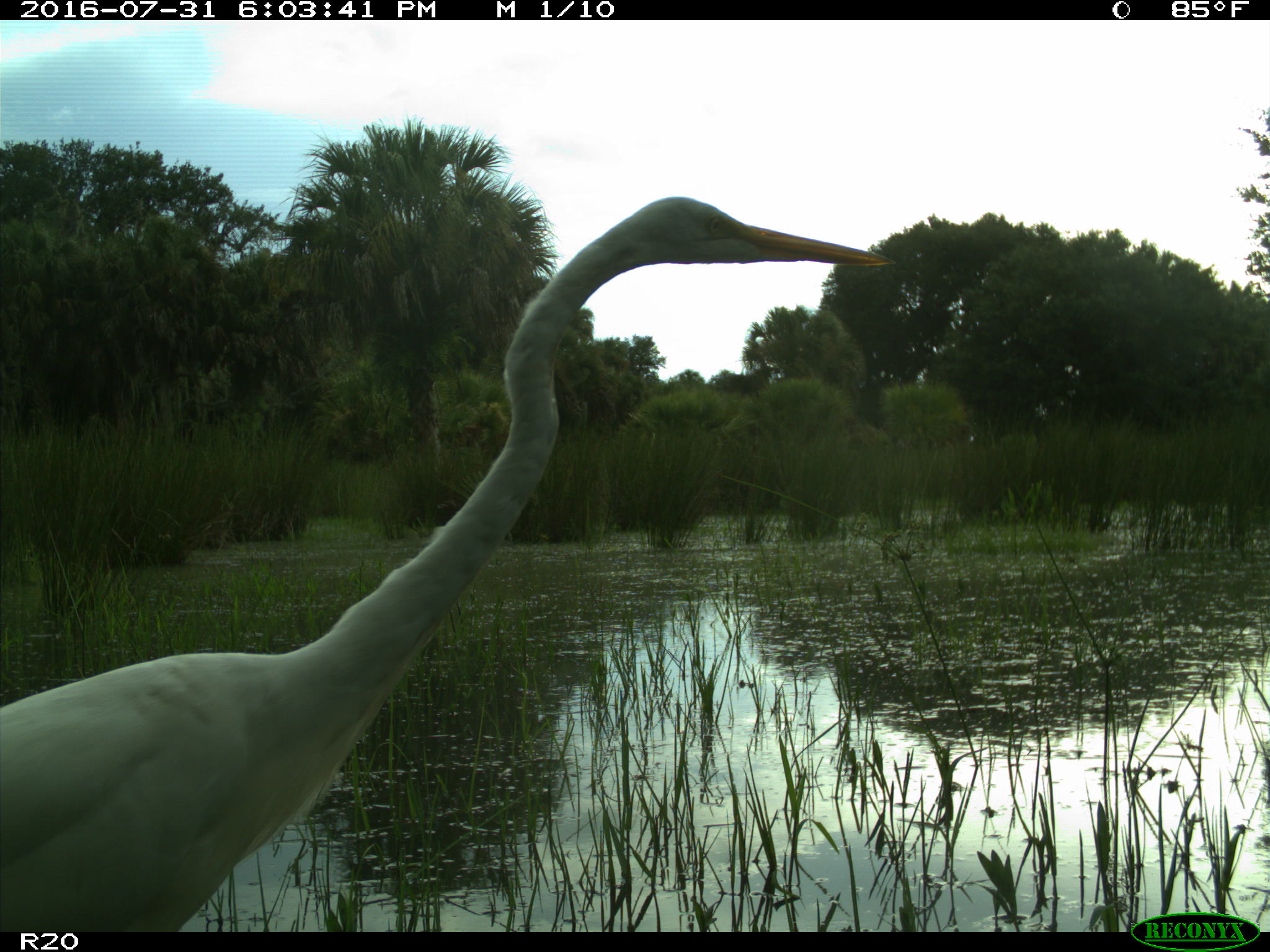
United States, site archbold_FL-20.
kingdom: Animalia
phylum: Chordata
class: Aves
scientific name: Aves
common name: birds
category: unidentified bird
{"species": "unidentified bird (birds) (Aves)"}